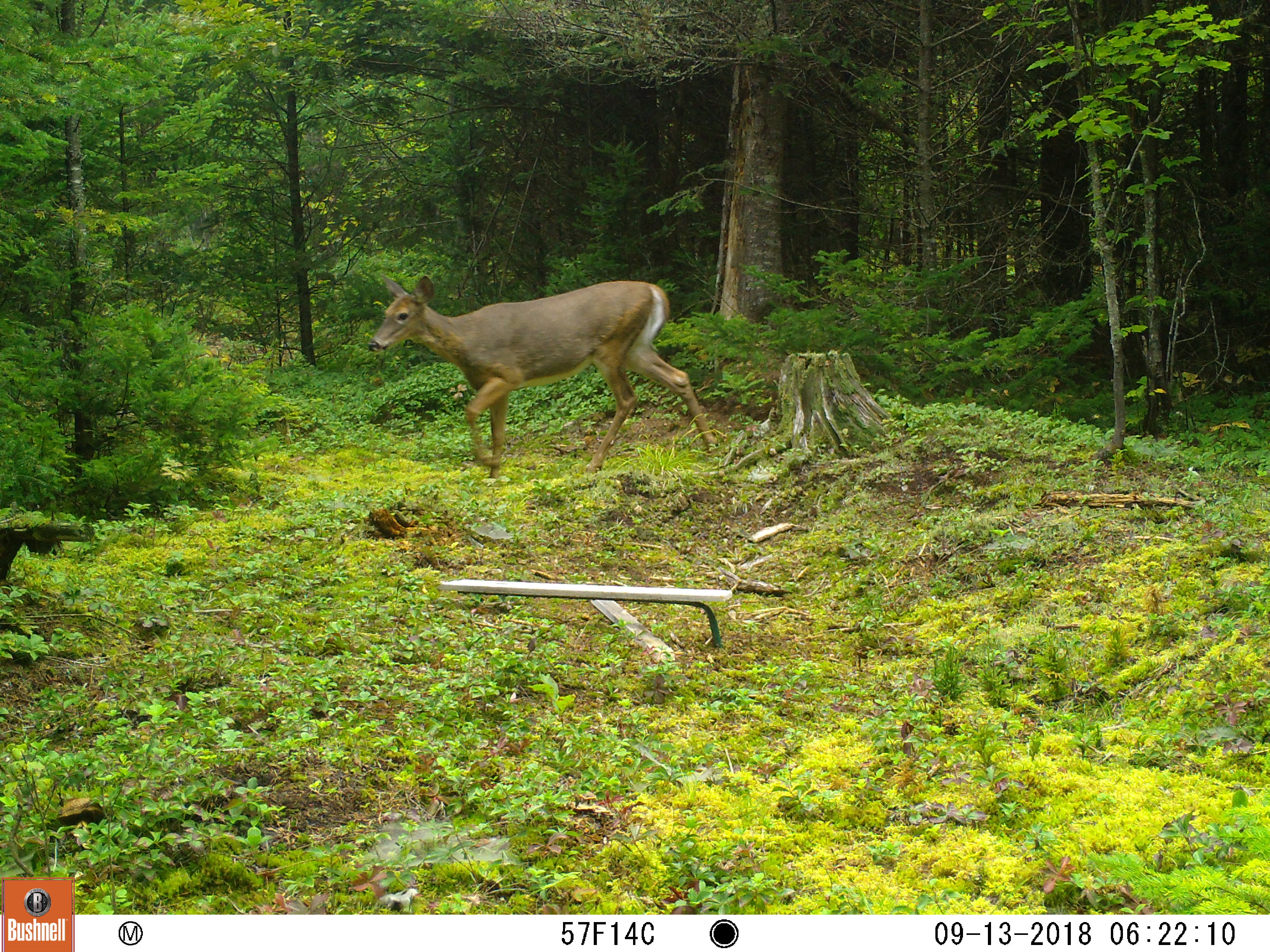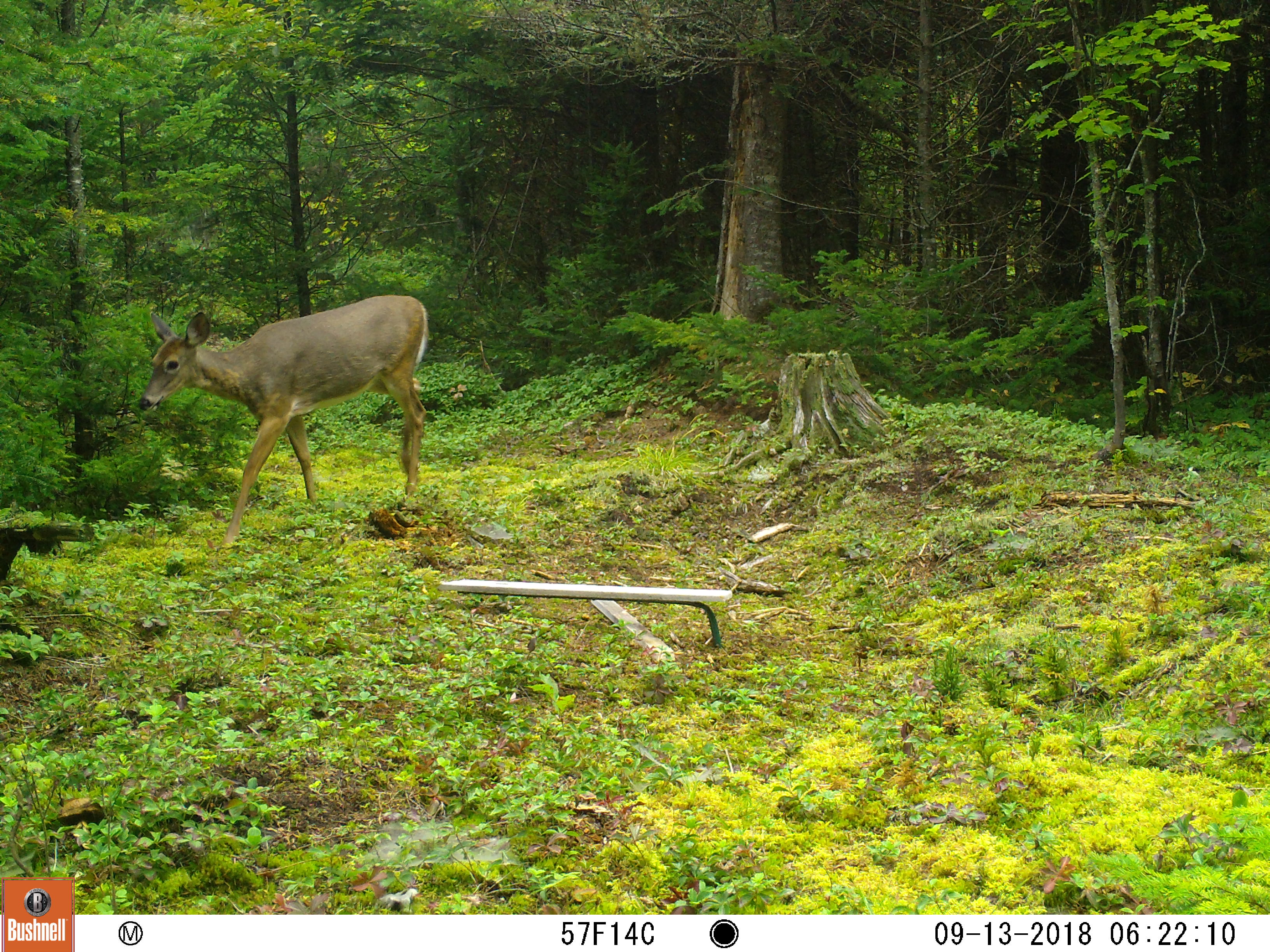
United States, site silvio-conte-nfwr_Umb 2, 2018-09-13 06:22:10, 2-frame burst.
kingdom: Animalia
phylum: Chordata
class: Mammalia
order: Artiodactyla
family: Cervidae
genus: Odocoileus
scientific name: Odocoileus virginianus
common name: white-tailed deer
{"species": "white-tailed deer (Odocoileus virginianus)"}